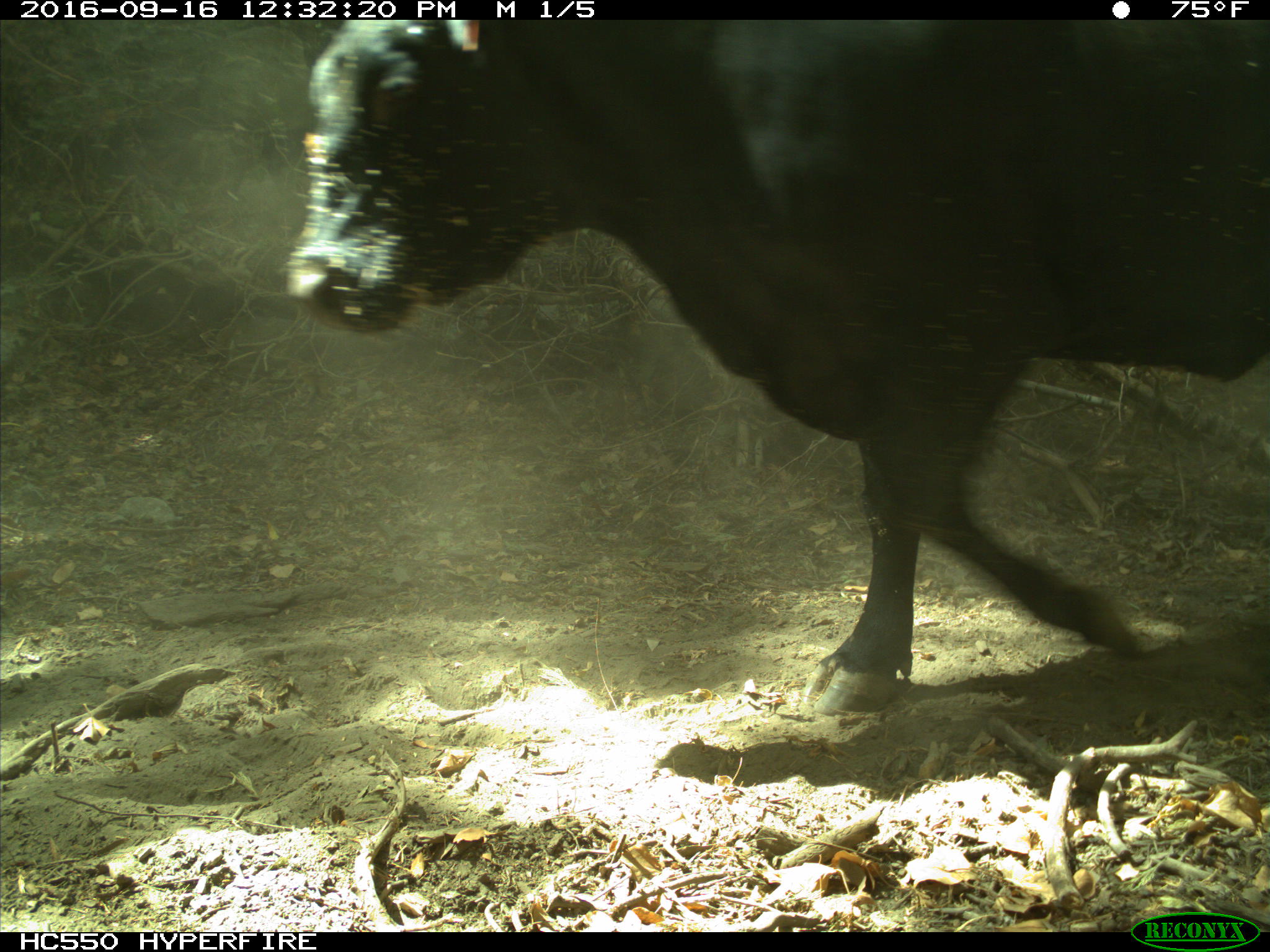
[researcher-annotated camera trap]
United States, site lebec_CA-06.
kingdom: Animalia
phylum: Chordata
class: Mammalia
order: Artiodactyla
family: Bovidae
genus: Bos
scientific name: Bos taurus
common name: domestic cow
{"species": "Bos taurus (domestic cow)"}